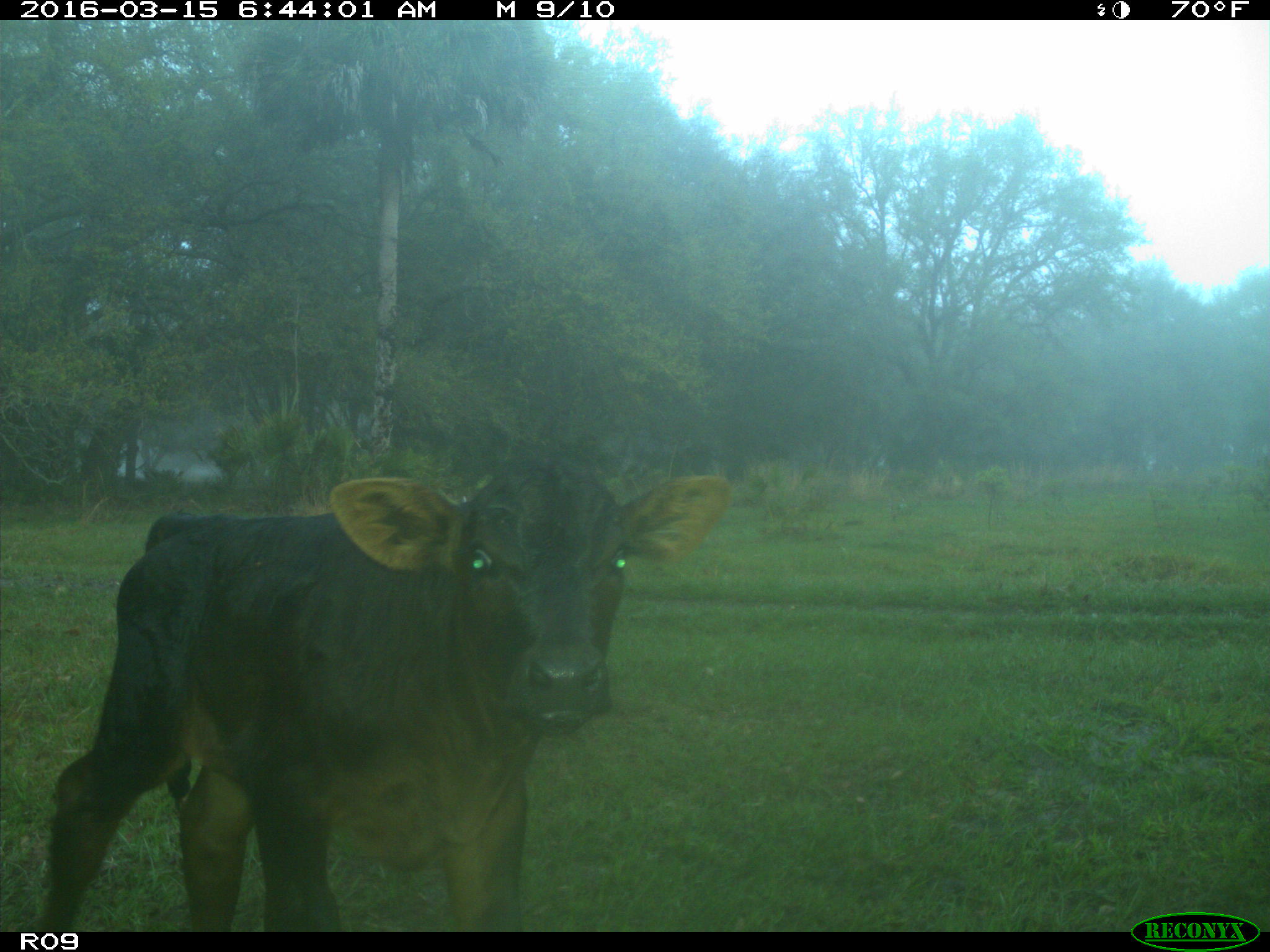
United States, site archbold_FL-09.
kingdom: Animalia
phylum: Chordata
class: Mammalia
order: Artiodactyla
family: Bovidae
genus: Bos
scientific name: Bos taurus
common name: domestic cow